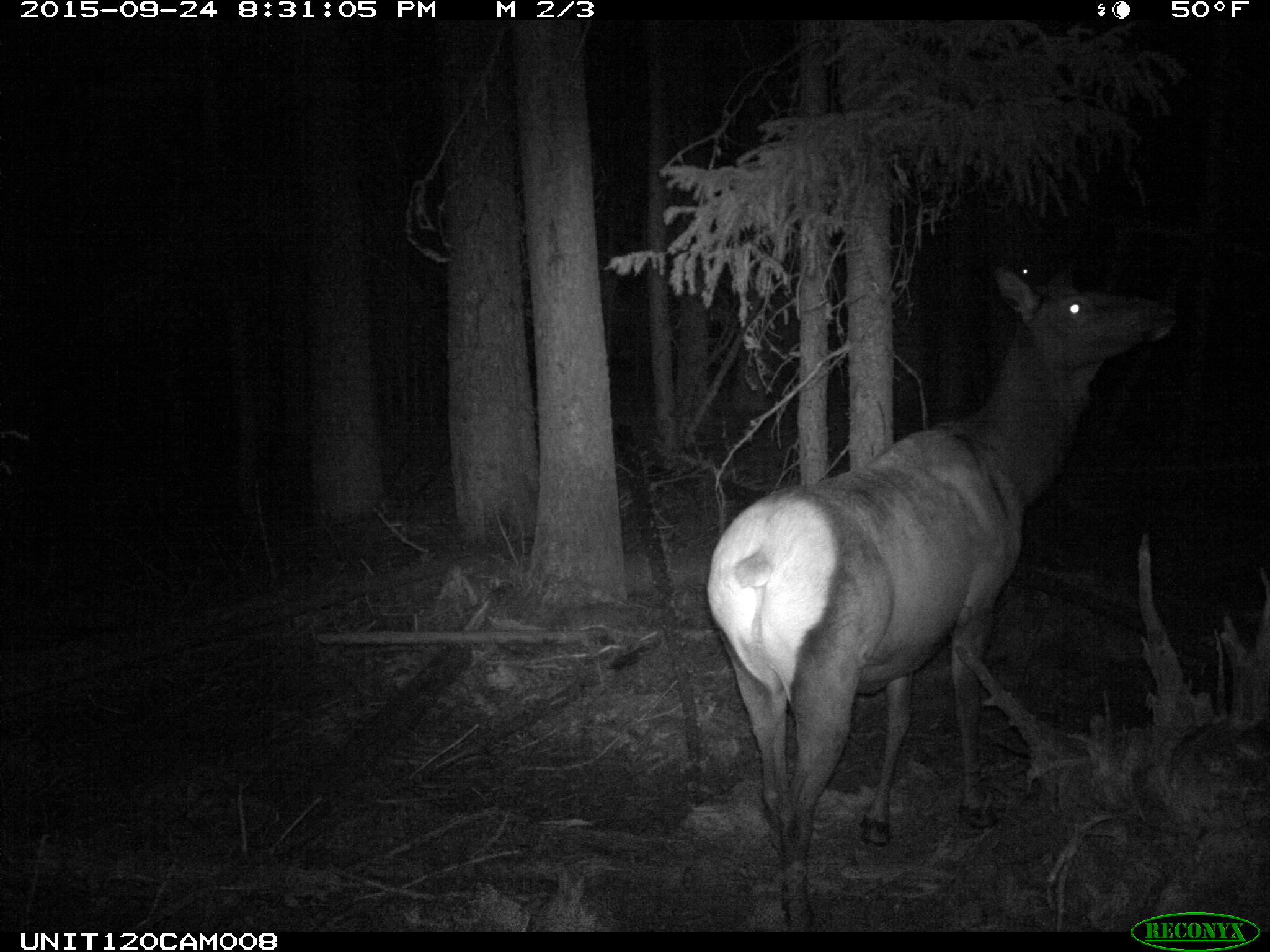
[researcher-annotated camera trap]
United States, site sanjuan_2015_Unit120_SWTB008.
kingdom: Animalia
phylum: Chordata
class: Mammalia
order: Artiodactyla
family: Cervidae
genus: Cervus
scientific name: Cervus elaphus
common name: red deer